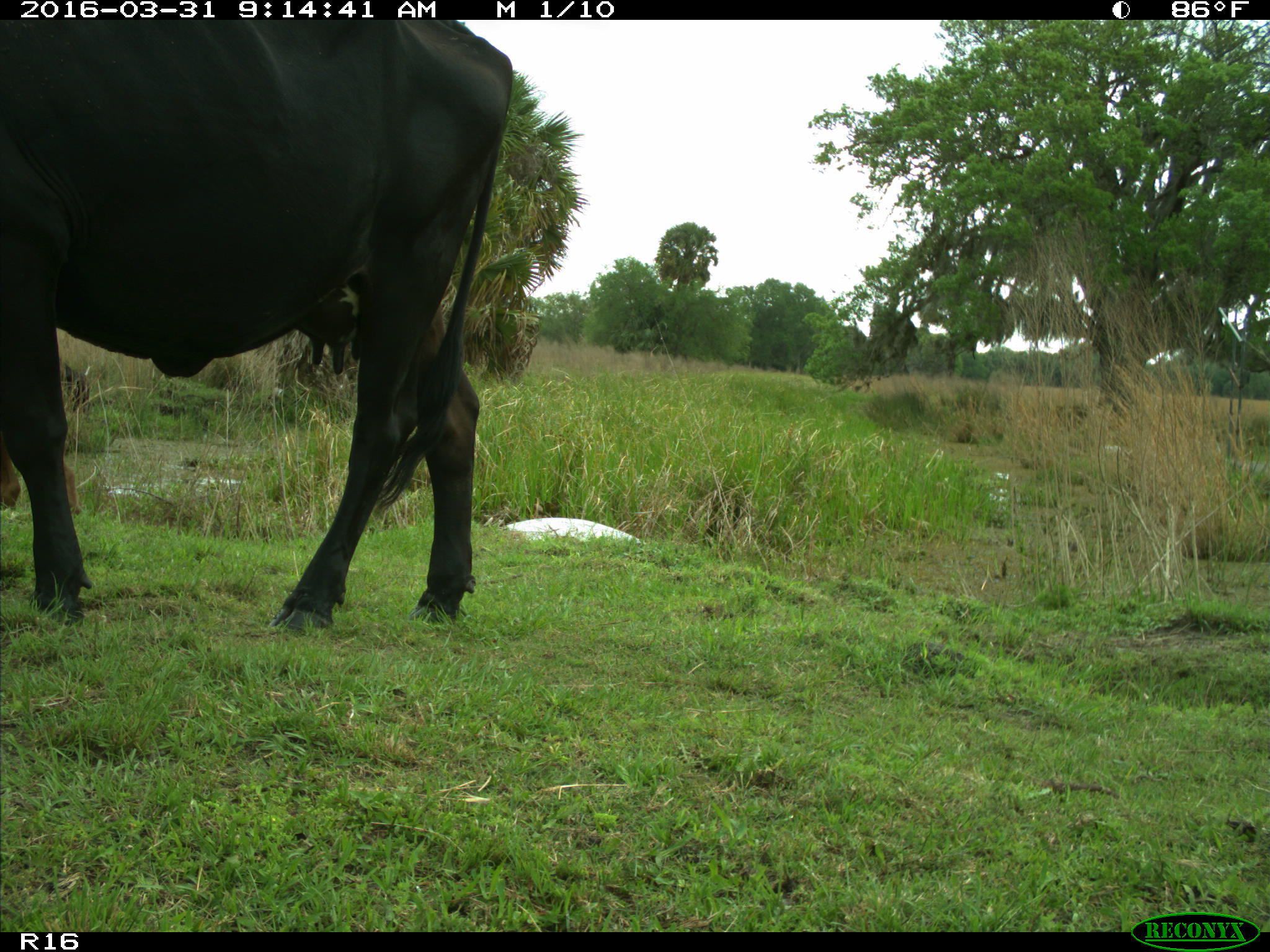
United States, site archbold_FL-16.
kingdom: Animalia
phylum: Chordata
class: Mammalia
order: Artiodactyla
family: Bovidae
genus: Bos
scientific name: Bos taurus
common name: domestic cow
Bos taurus (domestic cow).